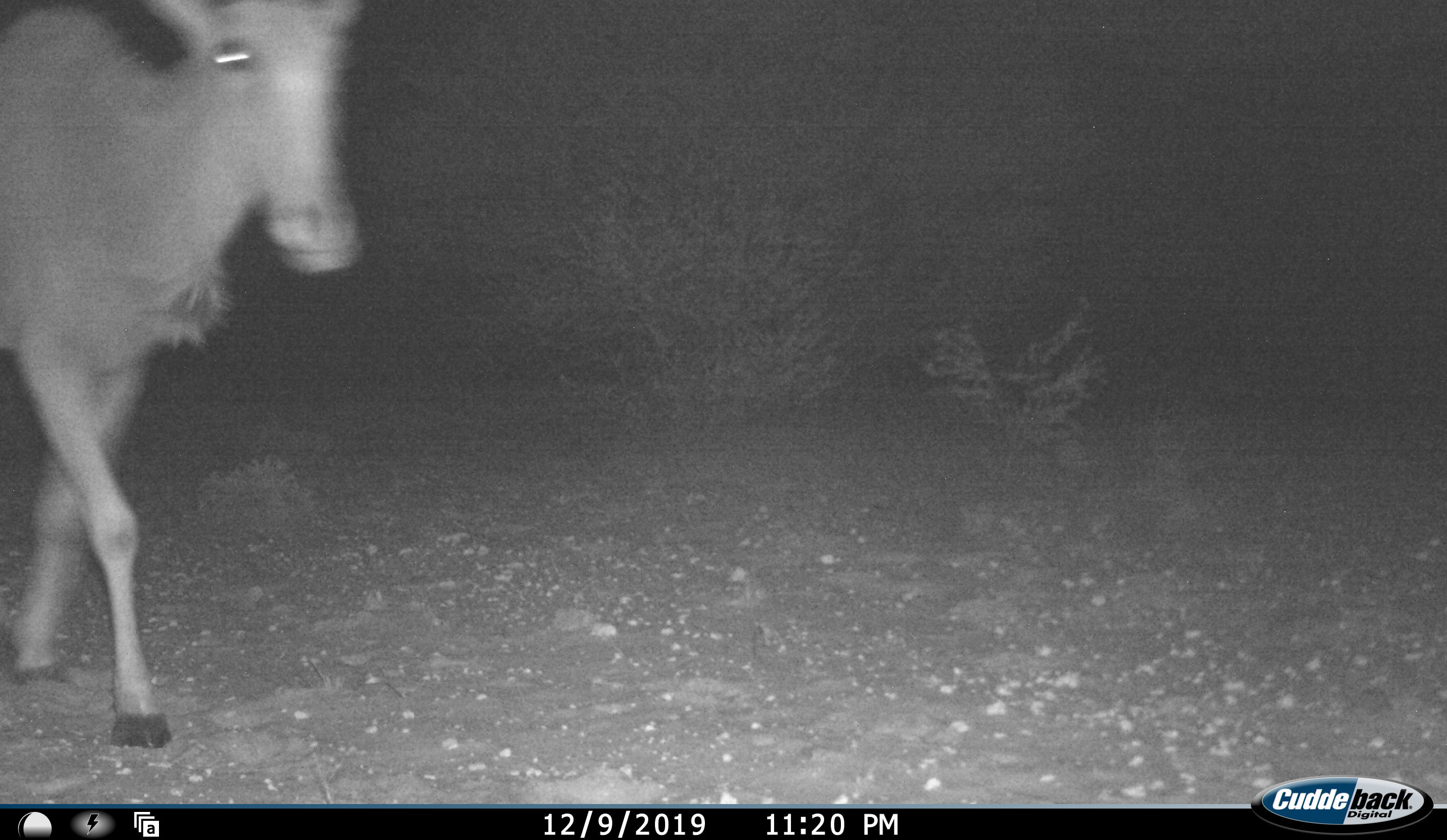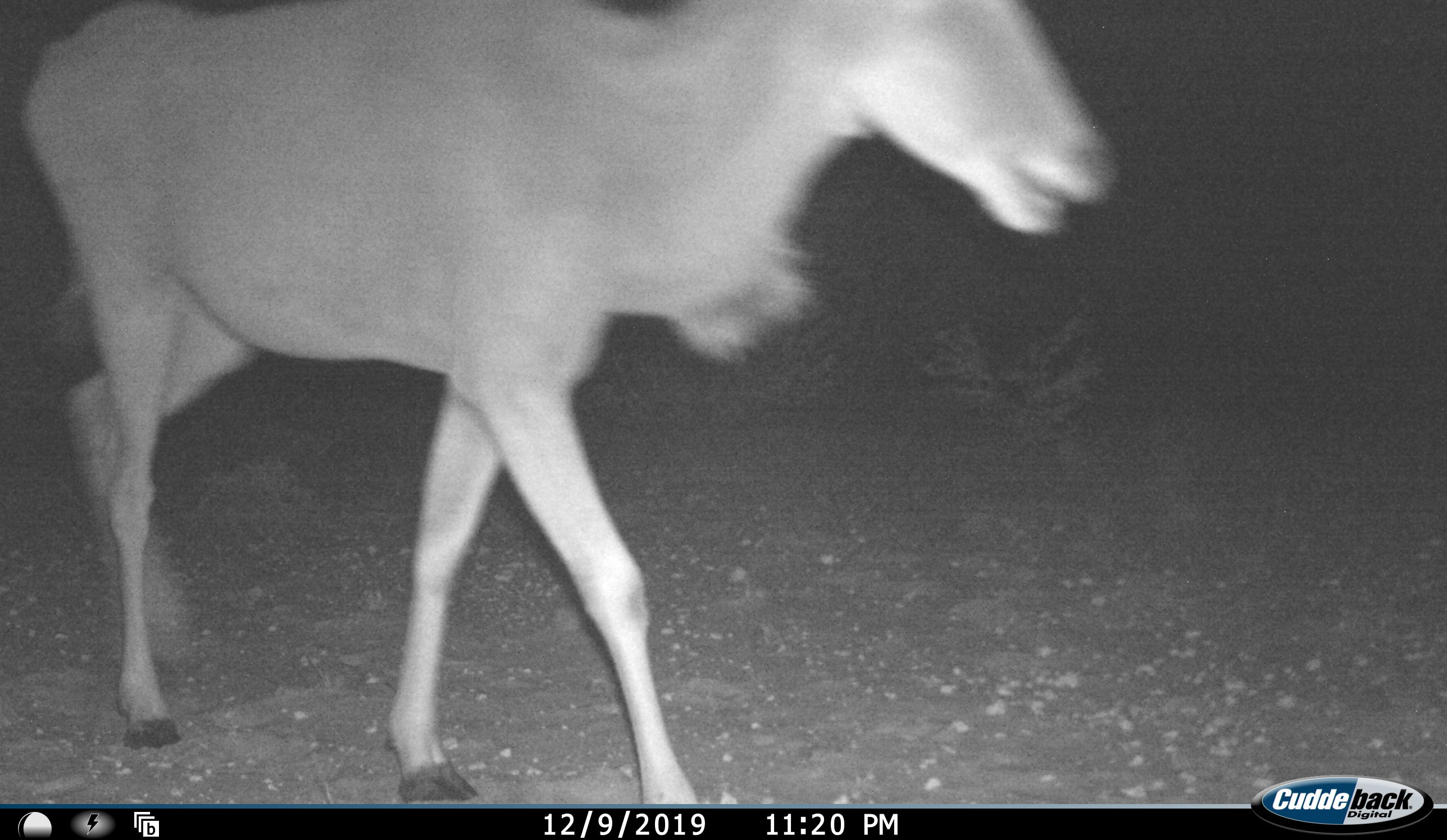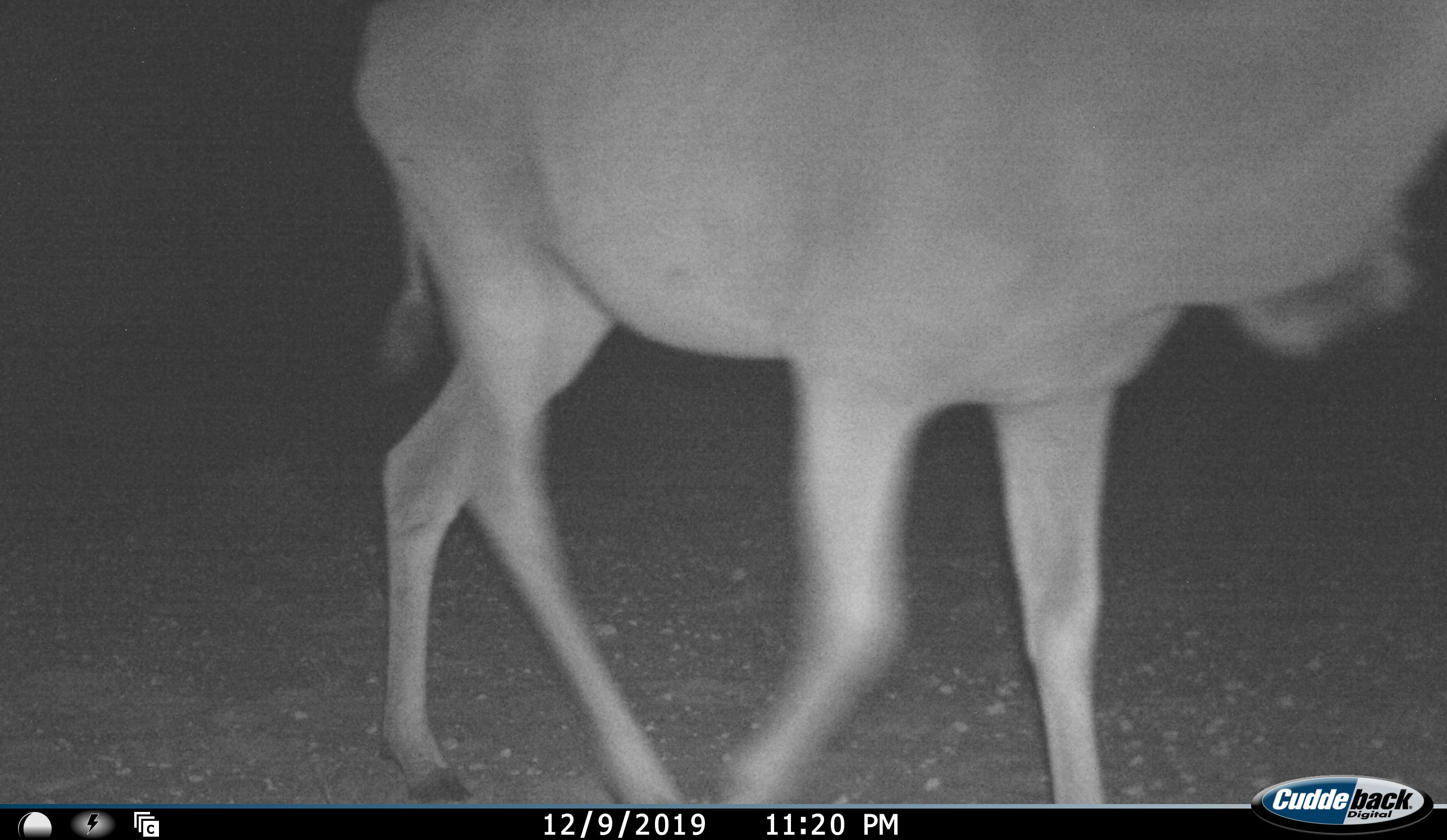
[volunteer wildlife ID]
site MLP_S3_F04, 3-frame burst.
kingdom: Animalia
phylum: Chordata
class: Mammalia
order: Artiodactyla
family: Bovidae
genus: Tragelaphus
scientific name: Tragelaphus oryx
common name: eland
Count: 1.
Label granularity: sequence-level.